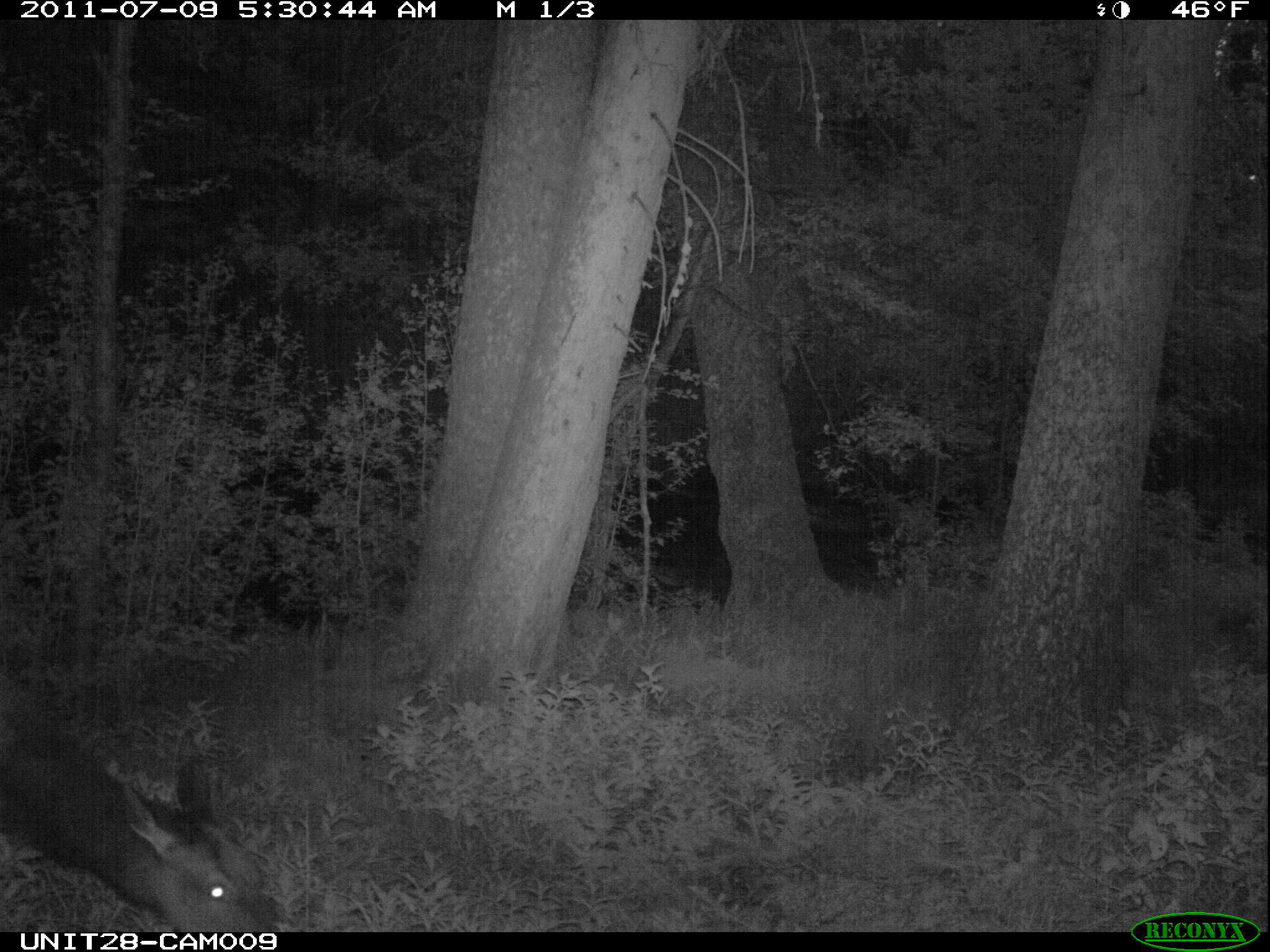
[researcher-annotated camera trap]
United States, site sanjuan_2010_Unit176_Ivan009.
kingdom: Animalia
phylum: Chordata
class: Mammalia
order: Artiodactyla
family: Cervidae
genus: Cervus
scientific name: Cervus elaphus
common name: red deer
Cervus elaphus (red deer).